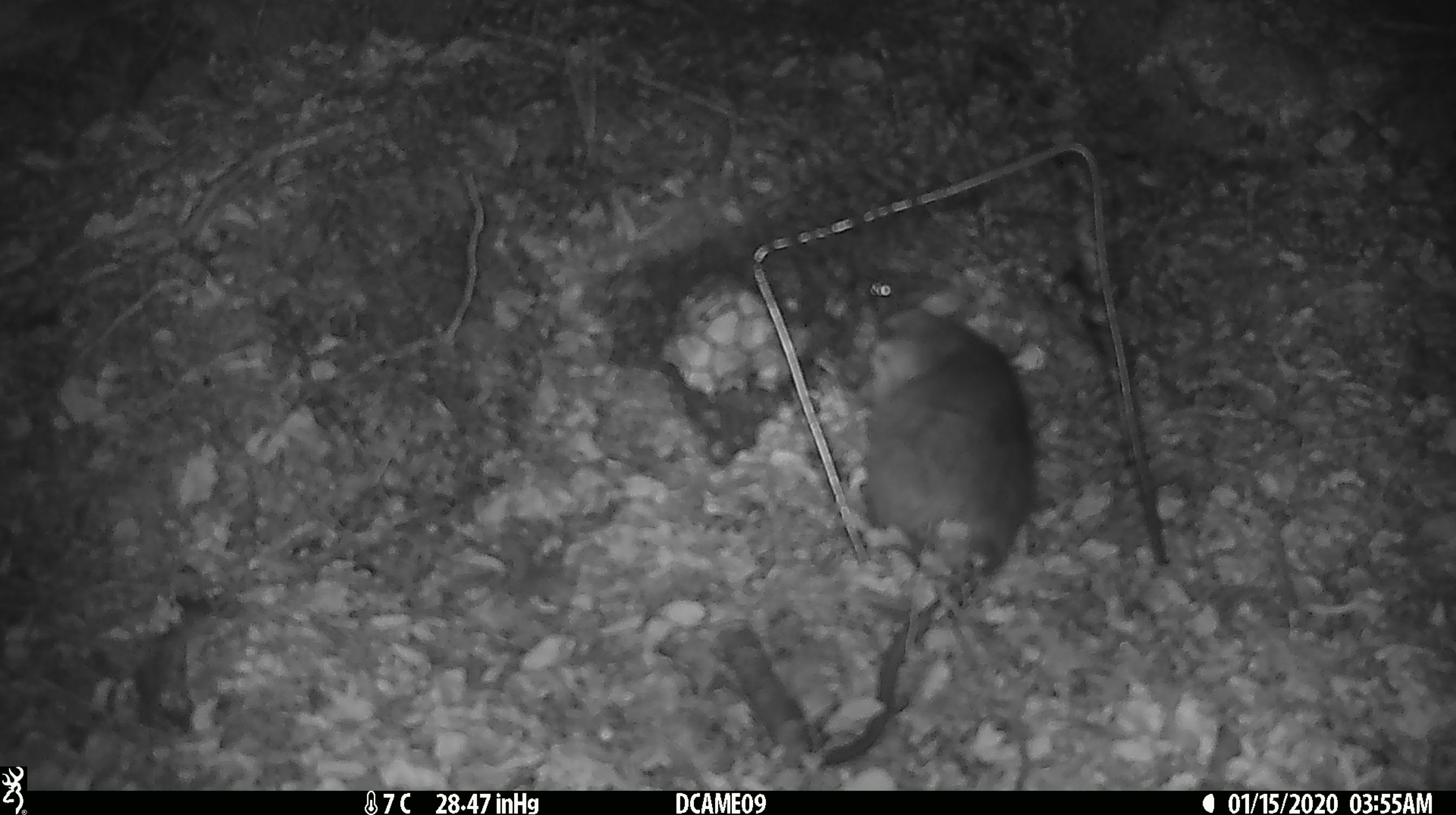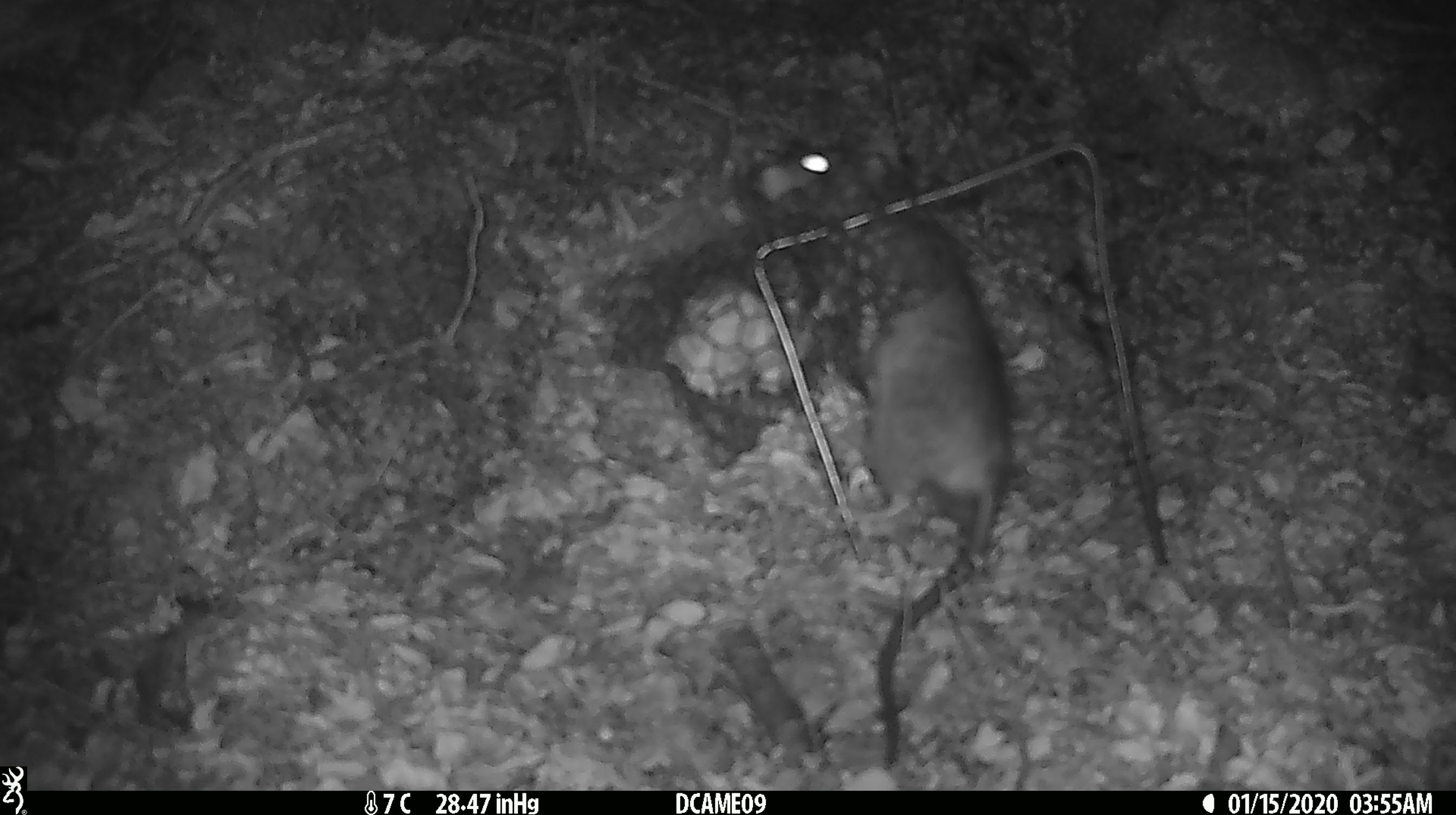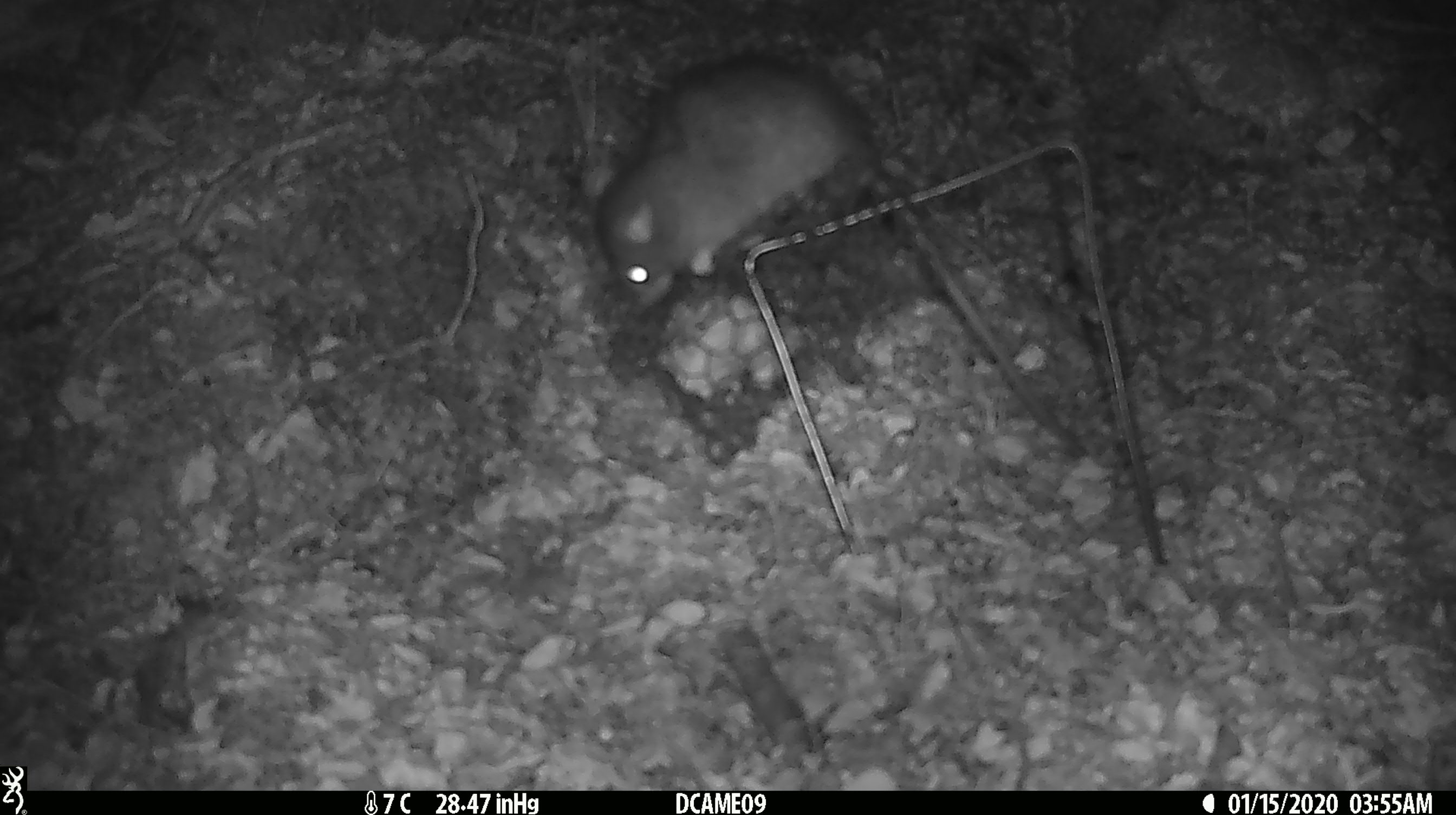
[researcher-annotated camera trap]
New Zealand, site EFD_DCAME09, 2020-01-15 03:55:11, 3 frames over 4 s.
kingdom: Animalia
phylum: Chordata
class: Mammalia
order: Rodentia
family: Muridae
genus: Rattus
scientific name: Rattus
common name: rat